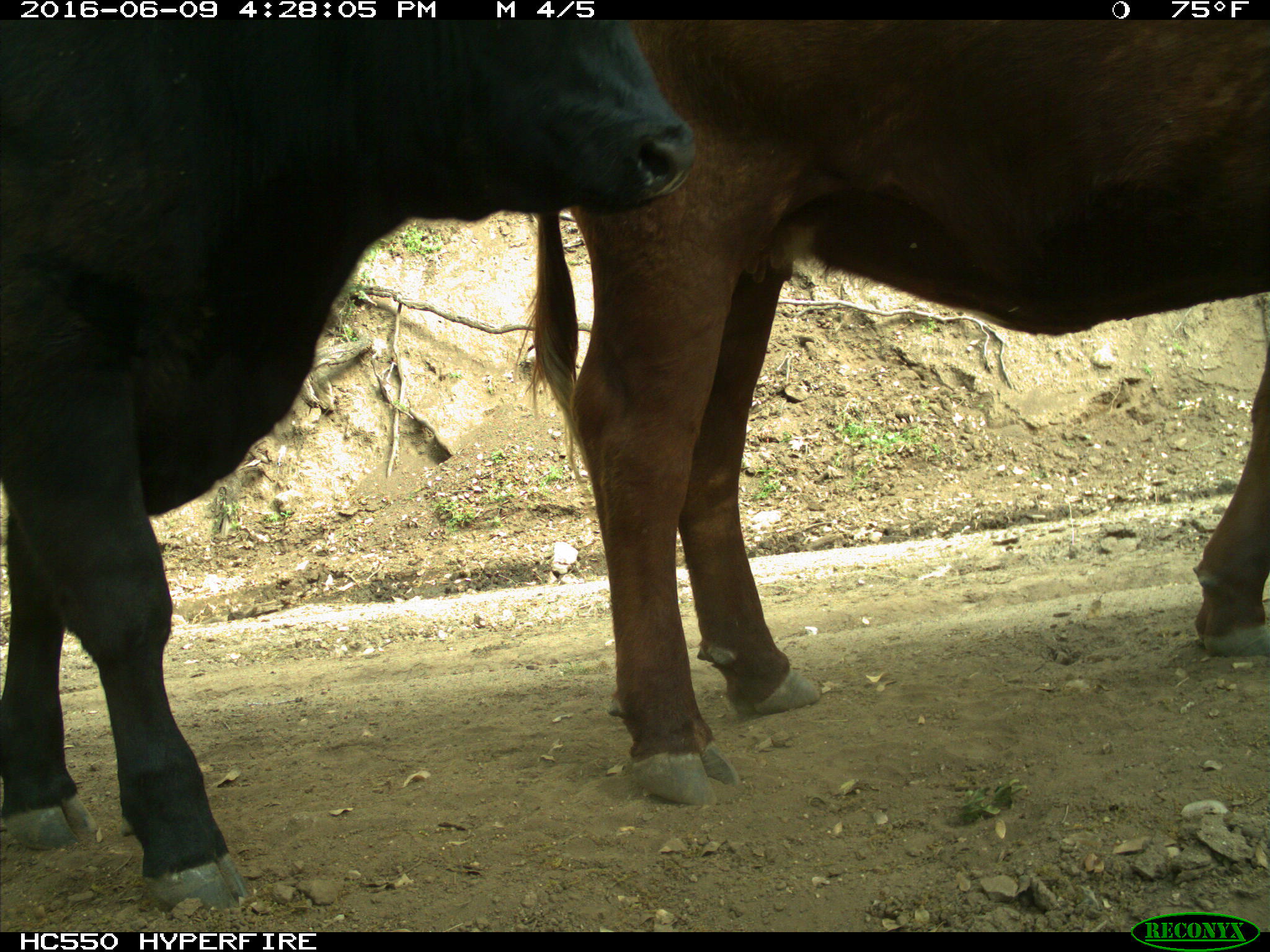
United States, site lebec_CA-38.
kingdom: Animalia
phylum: Chordata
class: Mammalia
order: Artiodactyla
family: Bovidae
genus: Bos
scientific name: Bos taurus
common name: domestic cow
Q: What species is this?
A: Bos taurus (domestic cow).